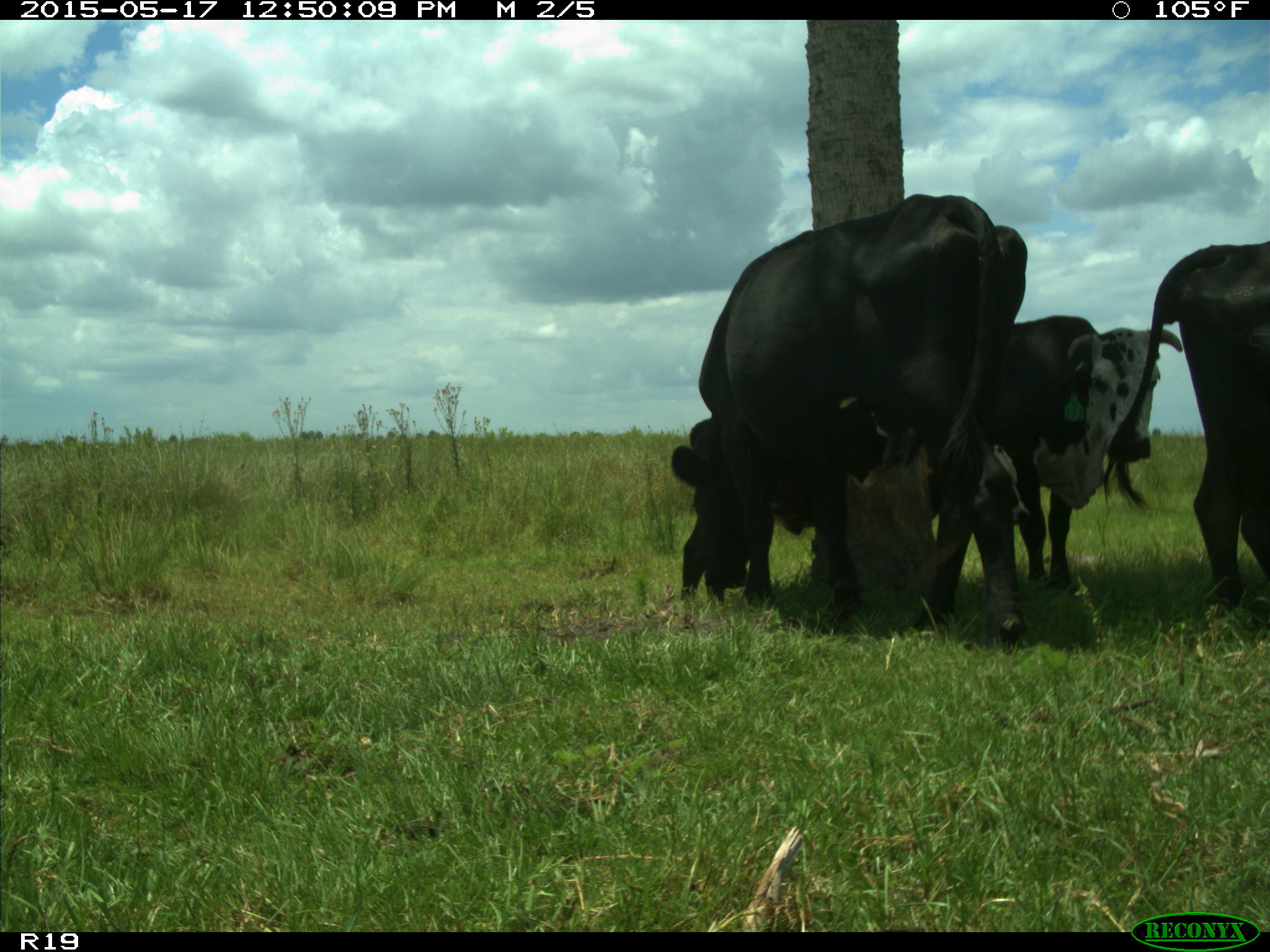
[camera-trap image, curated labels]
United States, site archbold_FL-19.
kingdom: Animalia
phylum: Chordata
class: Mammalia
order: Artiodactyla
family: Bovidae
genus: Bos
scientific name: Bos taurus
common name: domestic cow